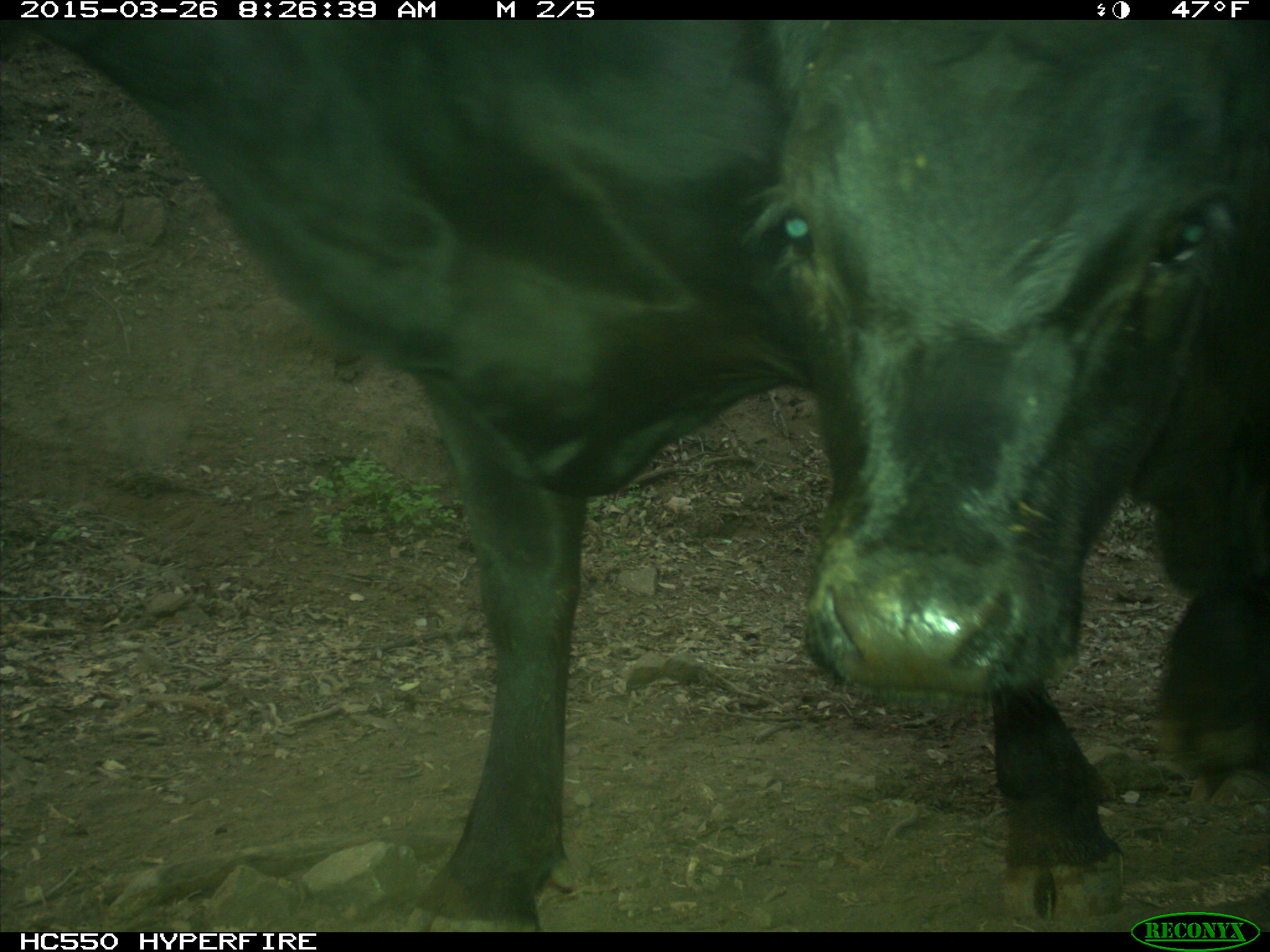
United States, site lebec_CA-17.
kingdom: Animalia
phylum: Chordata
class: Mammalia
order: Artiodactyla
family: Bovidae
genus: Bos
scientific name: Bos taurus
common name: domestic cow